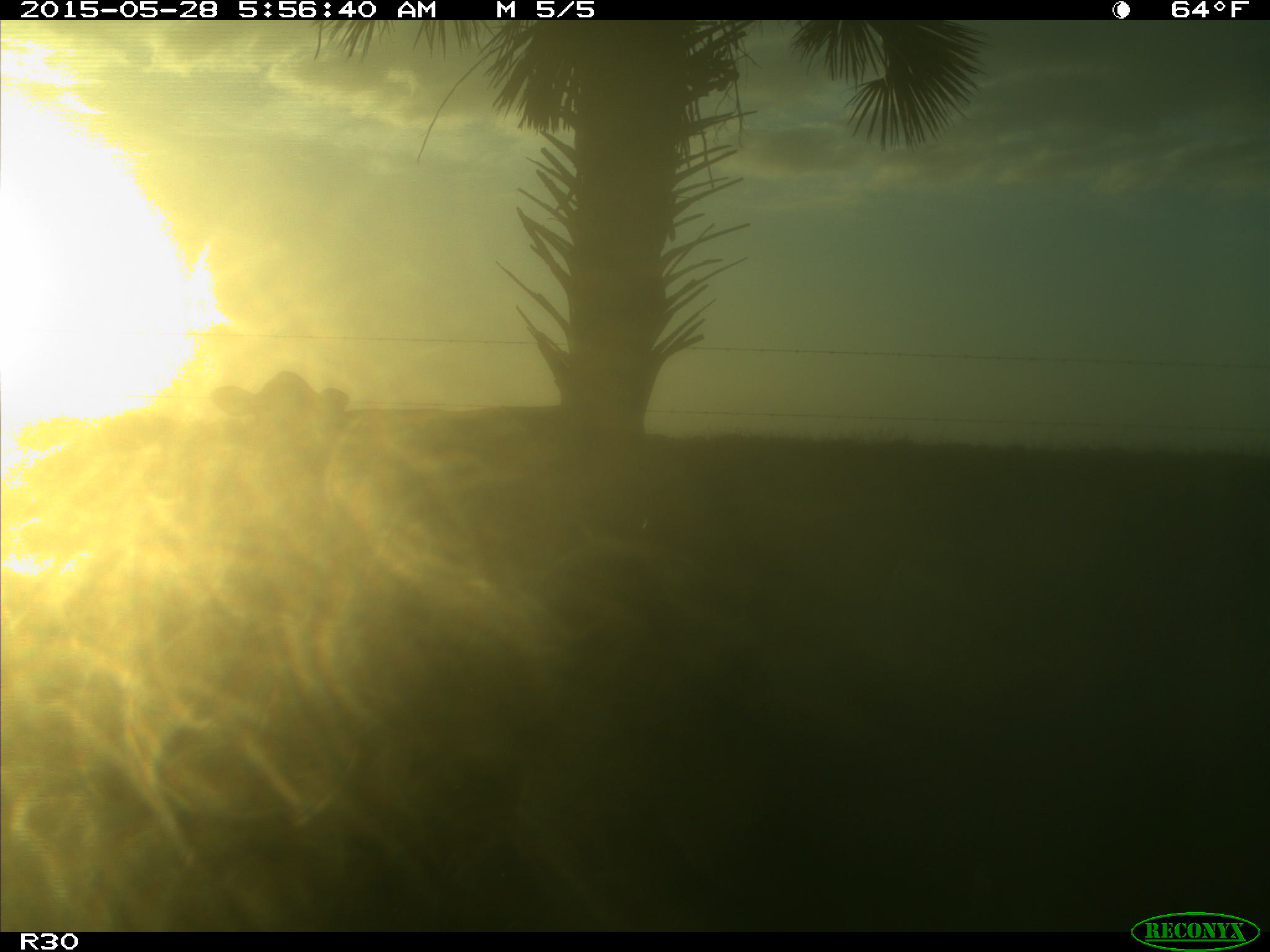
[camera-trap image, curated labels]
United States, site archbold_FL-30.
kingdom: Animalia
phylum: Chordata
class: Mammalia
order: Artiodactyla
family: Bovidae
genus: Bos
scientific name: Bos taurus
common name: domestic cow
Bos taurus (domestic cow).